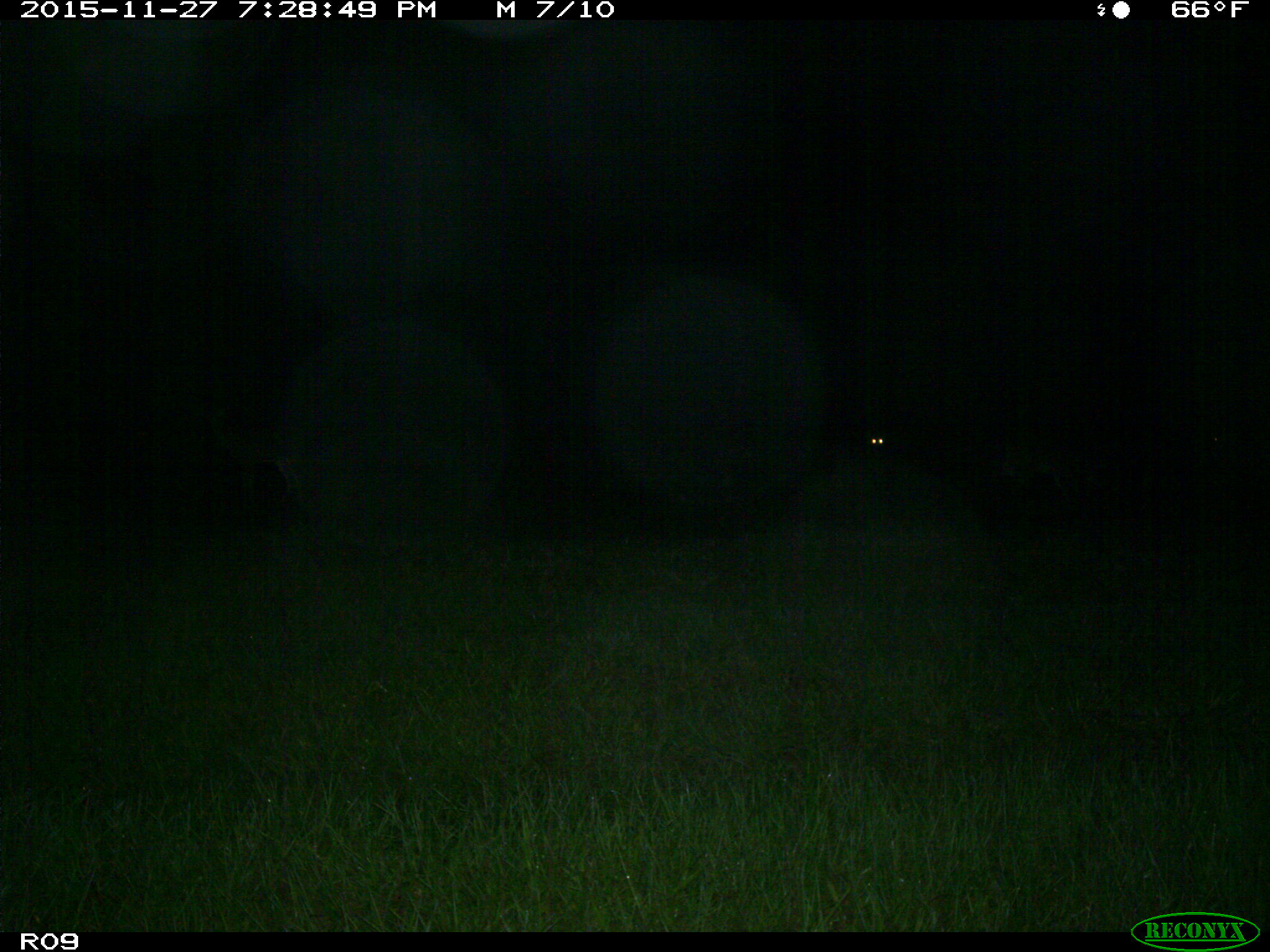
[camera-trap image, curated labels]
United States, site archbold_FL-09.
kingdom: Animalia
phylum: Chordata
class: Mammalia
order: Artiodactyla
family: Cervidae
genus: Odocoileus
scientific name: Odocoileus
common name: deer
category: unidentified deer